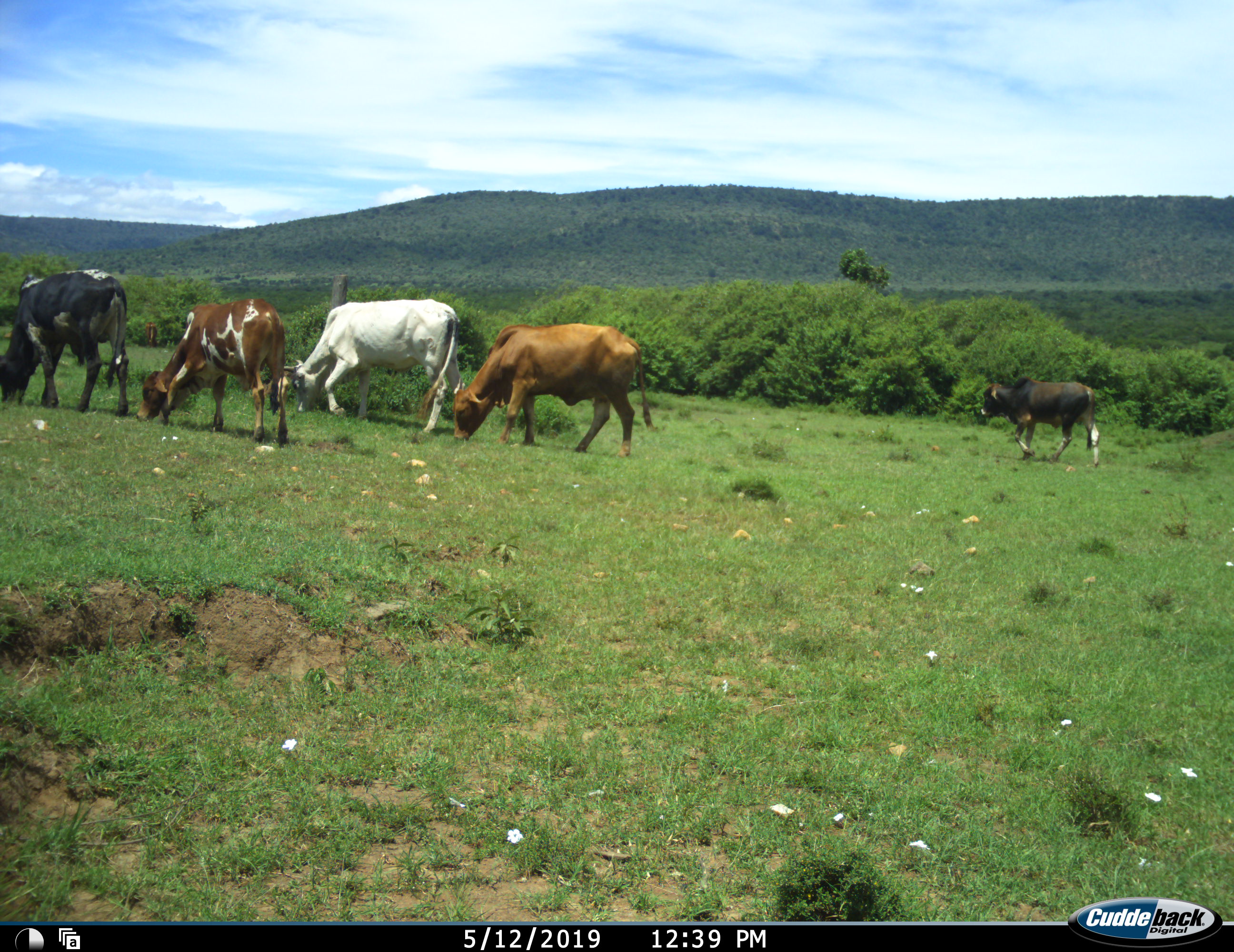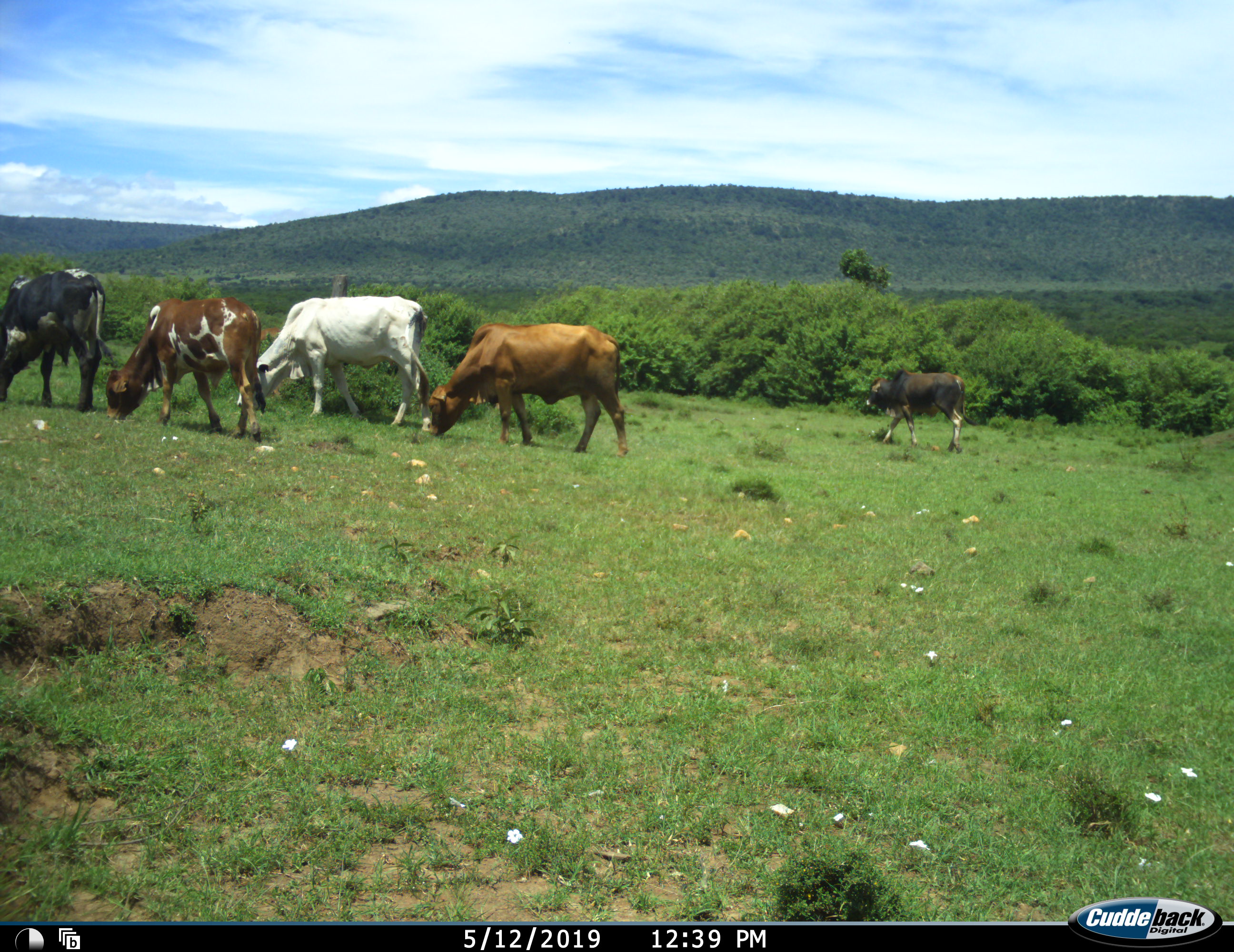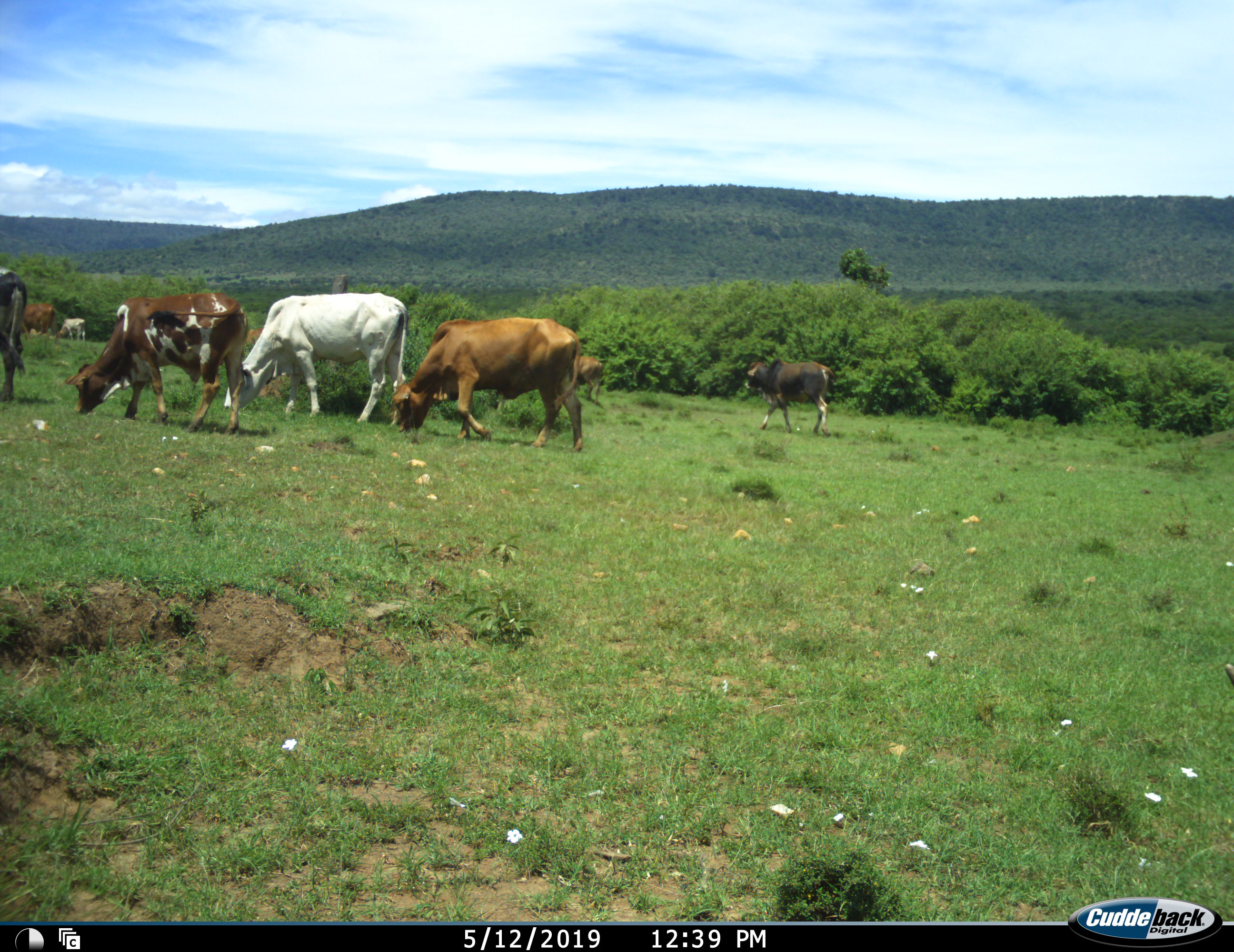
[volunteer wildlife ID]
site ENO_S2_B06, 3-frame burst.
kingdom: Animalia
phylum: Chordata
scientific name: Vertebrata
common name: domestic animal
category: domesticanimal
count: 5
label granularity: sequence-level